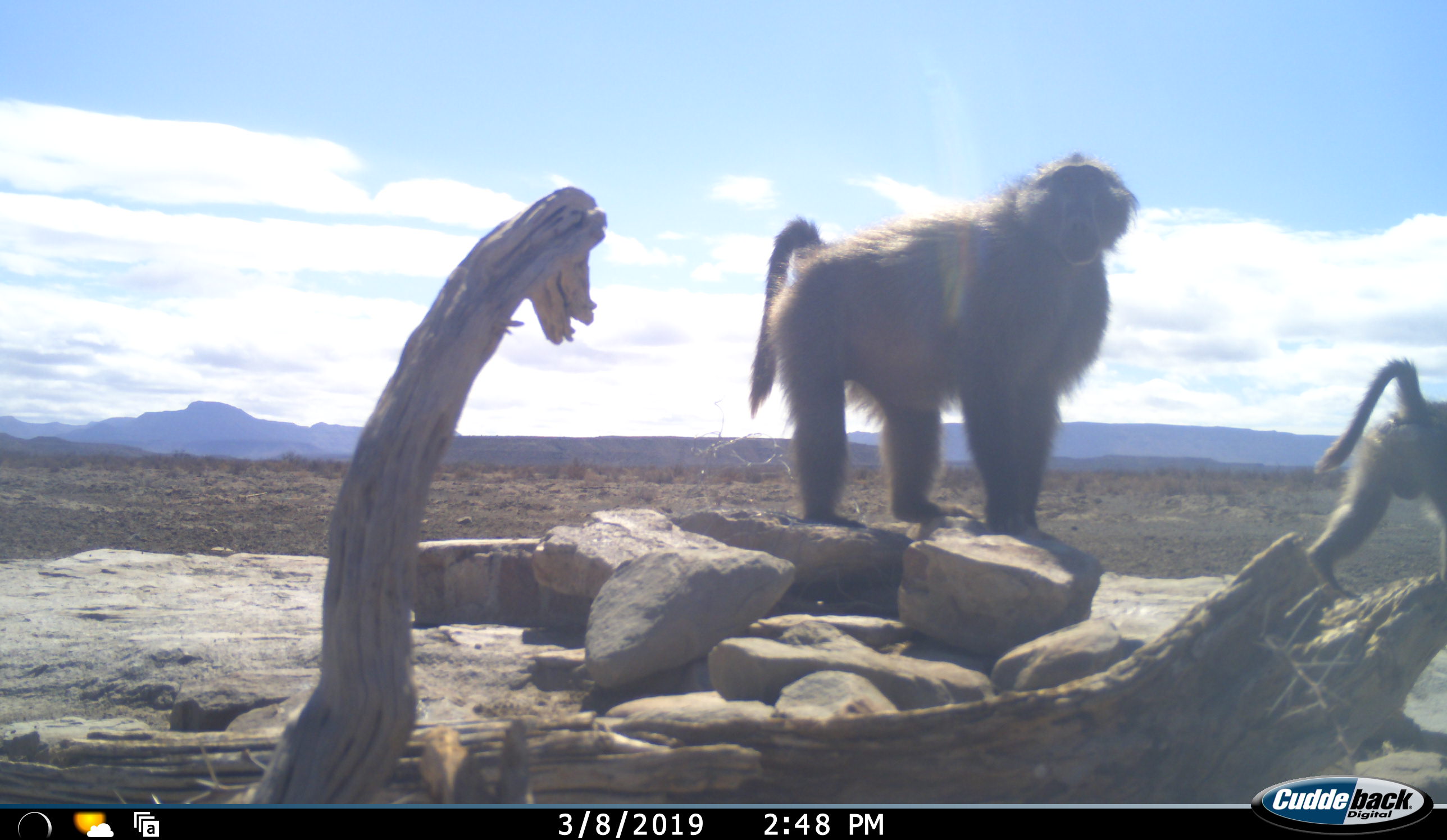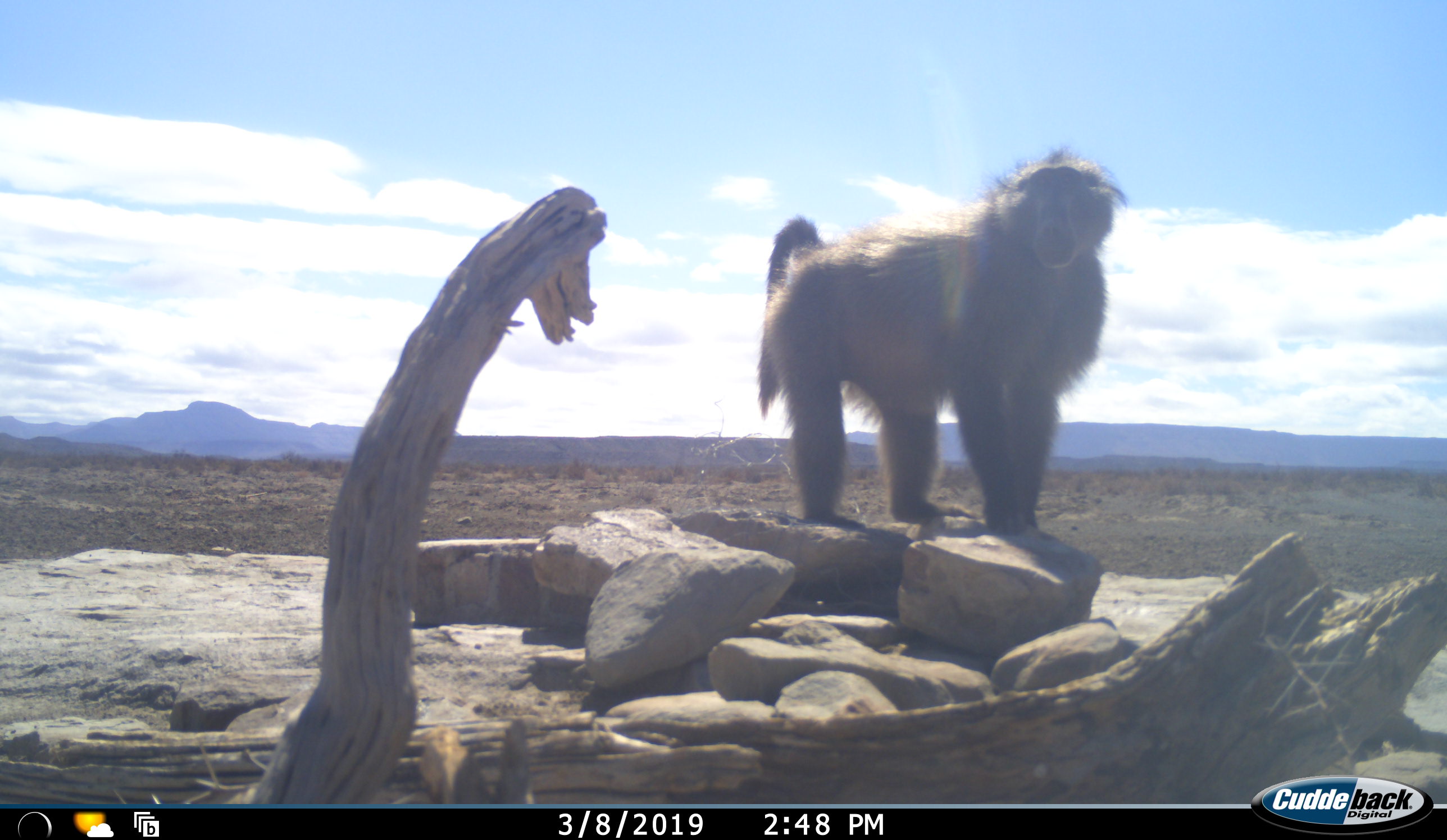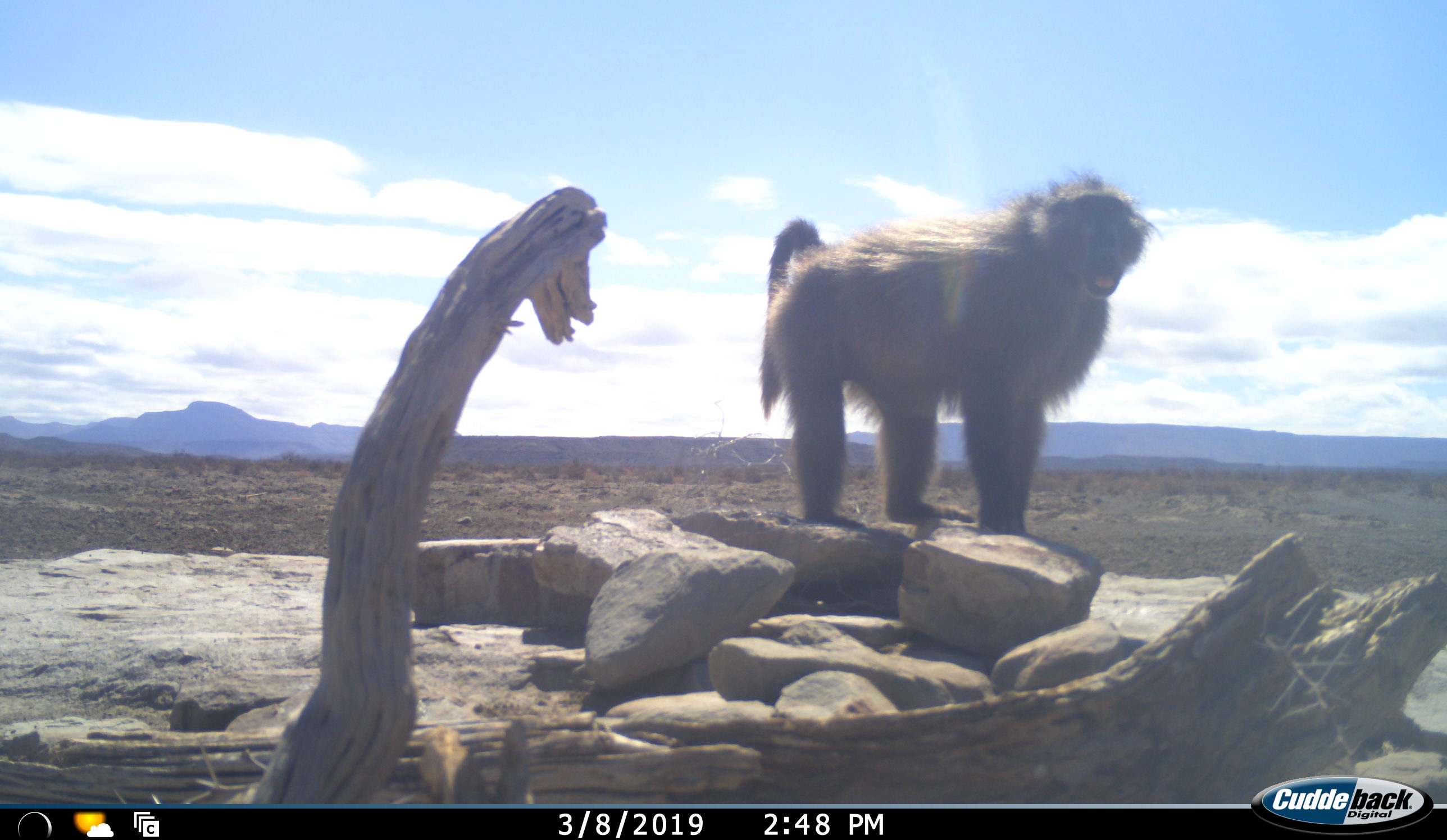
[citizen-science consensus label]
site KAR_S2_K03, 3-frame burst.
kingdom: Animalia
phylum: Chordata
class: Mammalia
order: Primates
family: Cercopithecidae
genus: Papio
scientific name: Papio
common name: baboon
Baboon (Papio), count 2. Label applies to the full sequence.